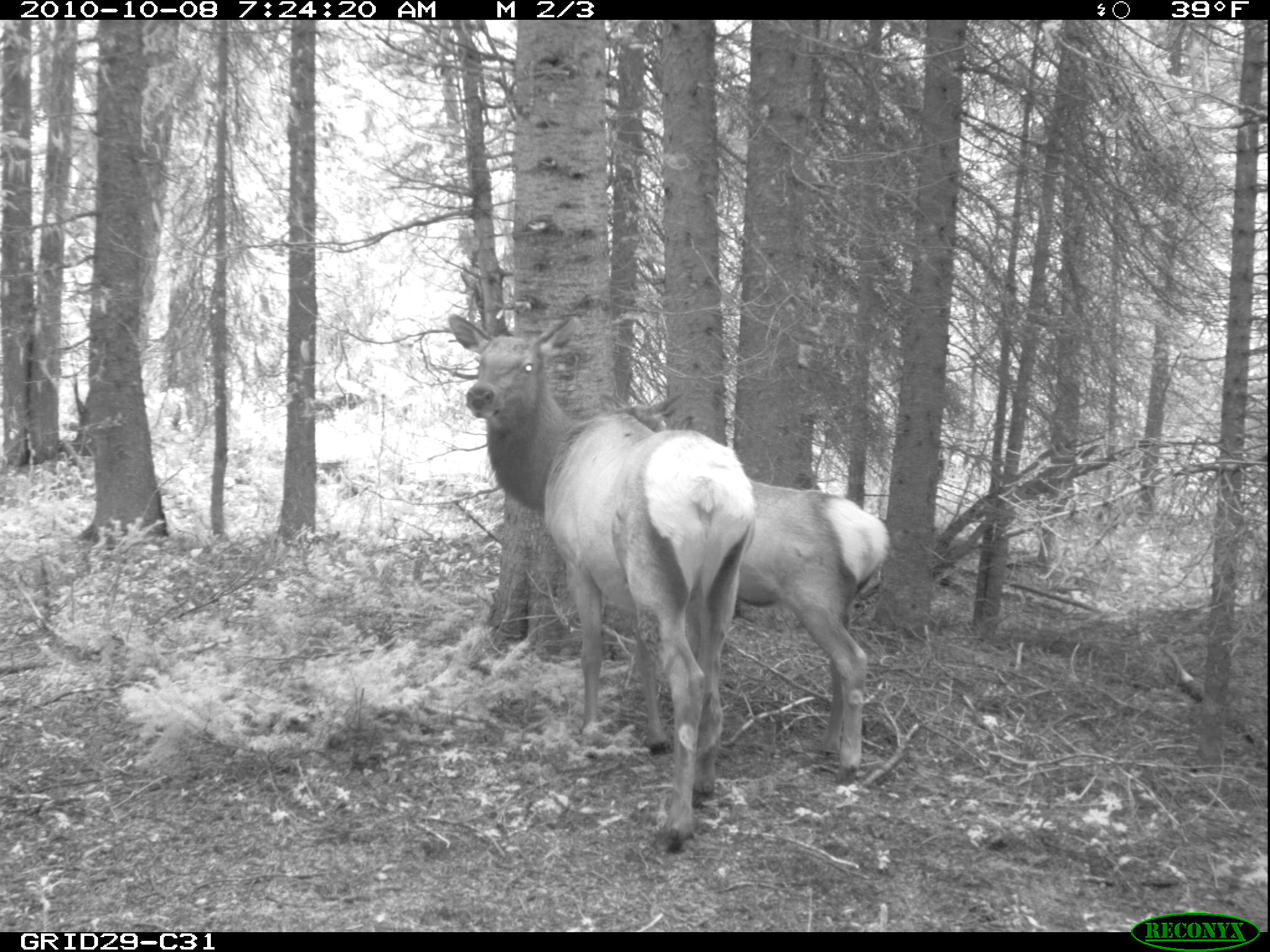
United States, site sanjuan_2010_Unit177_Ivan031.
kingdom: Animalia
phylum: Chordata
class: Mammalia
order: Artiodactyla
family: Cervidae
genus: Cervus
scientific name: Cervus elaphus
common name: red deer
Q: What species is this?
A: Cervus elaphus (red deer).